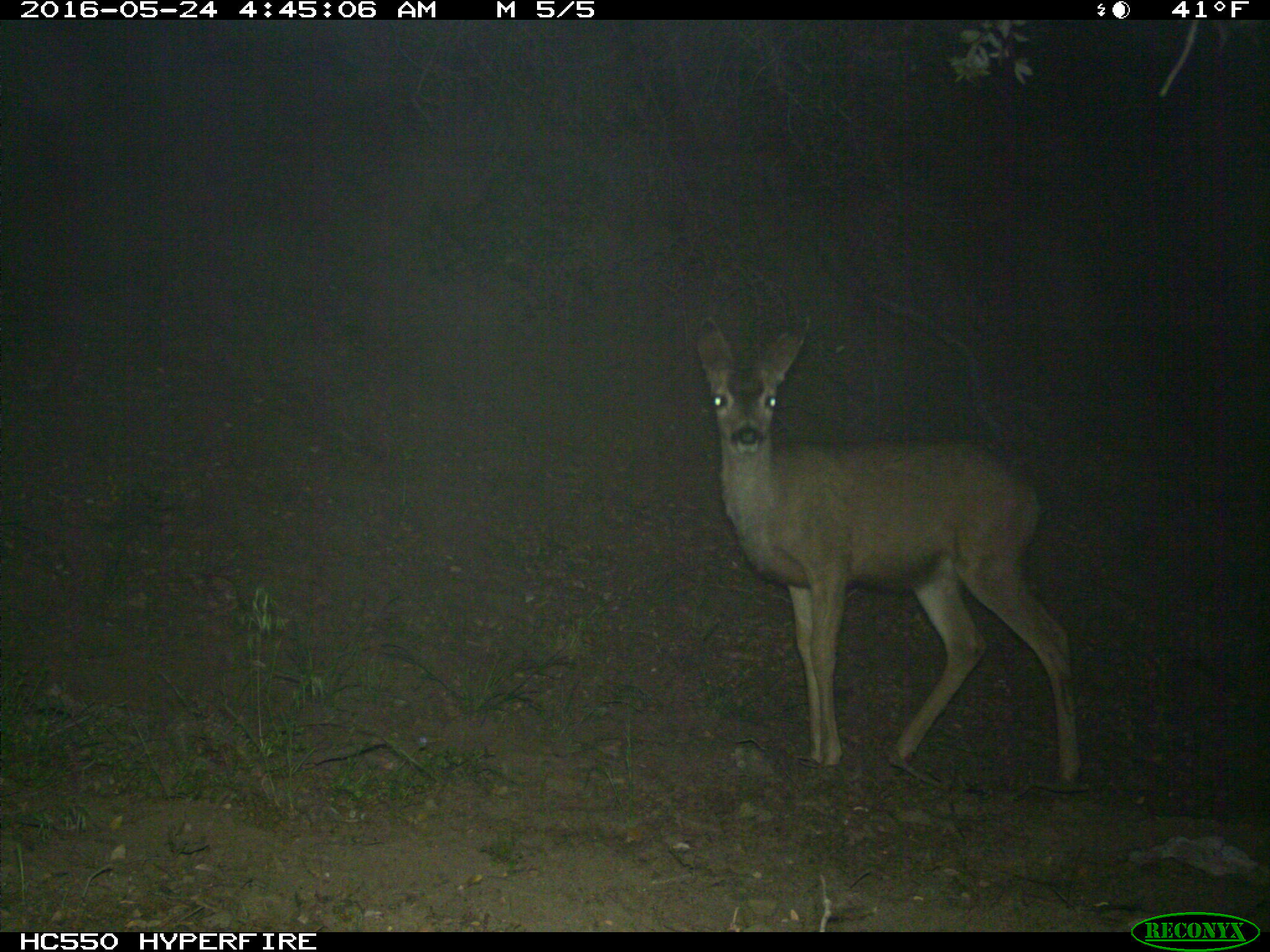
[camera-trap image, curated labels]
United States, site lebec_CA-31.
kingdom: Animalia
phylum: Chordata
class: Mammalia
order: Artiodactyla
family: Cervidae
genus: Odocoileus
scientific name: Odocoileus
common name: deer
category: unidentified deer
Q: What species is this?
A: Unidentified deer (deer) (Odocoileus).